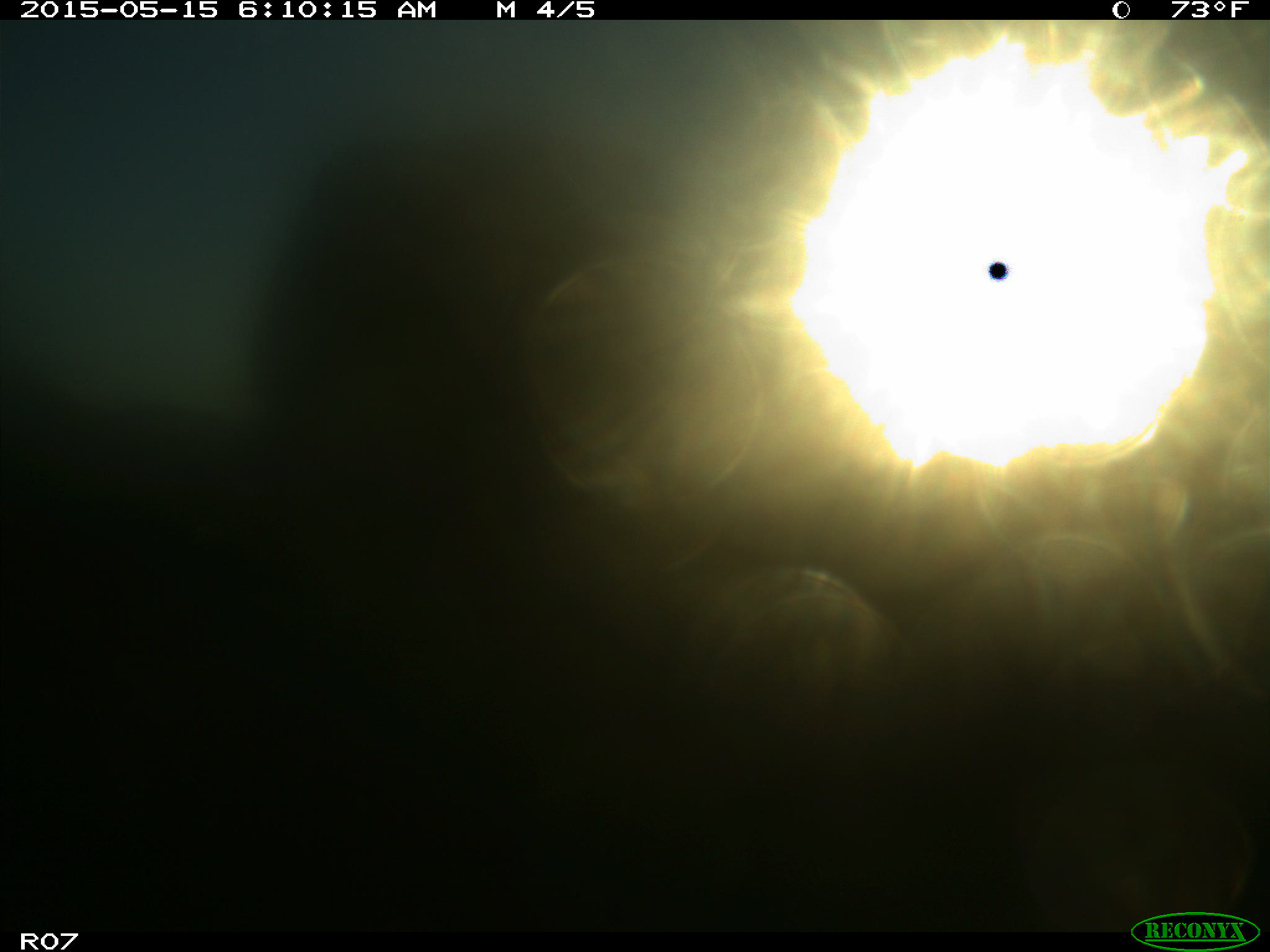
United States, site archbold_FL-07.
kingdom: Animalia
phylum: Chordata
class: Mammalia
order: Artiodactyla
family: Bovidae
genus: Bos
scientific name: Bos taurus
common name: domestic cow